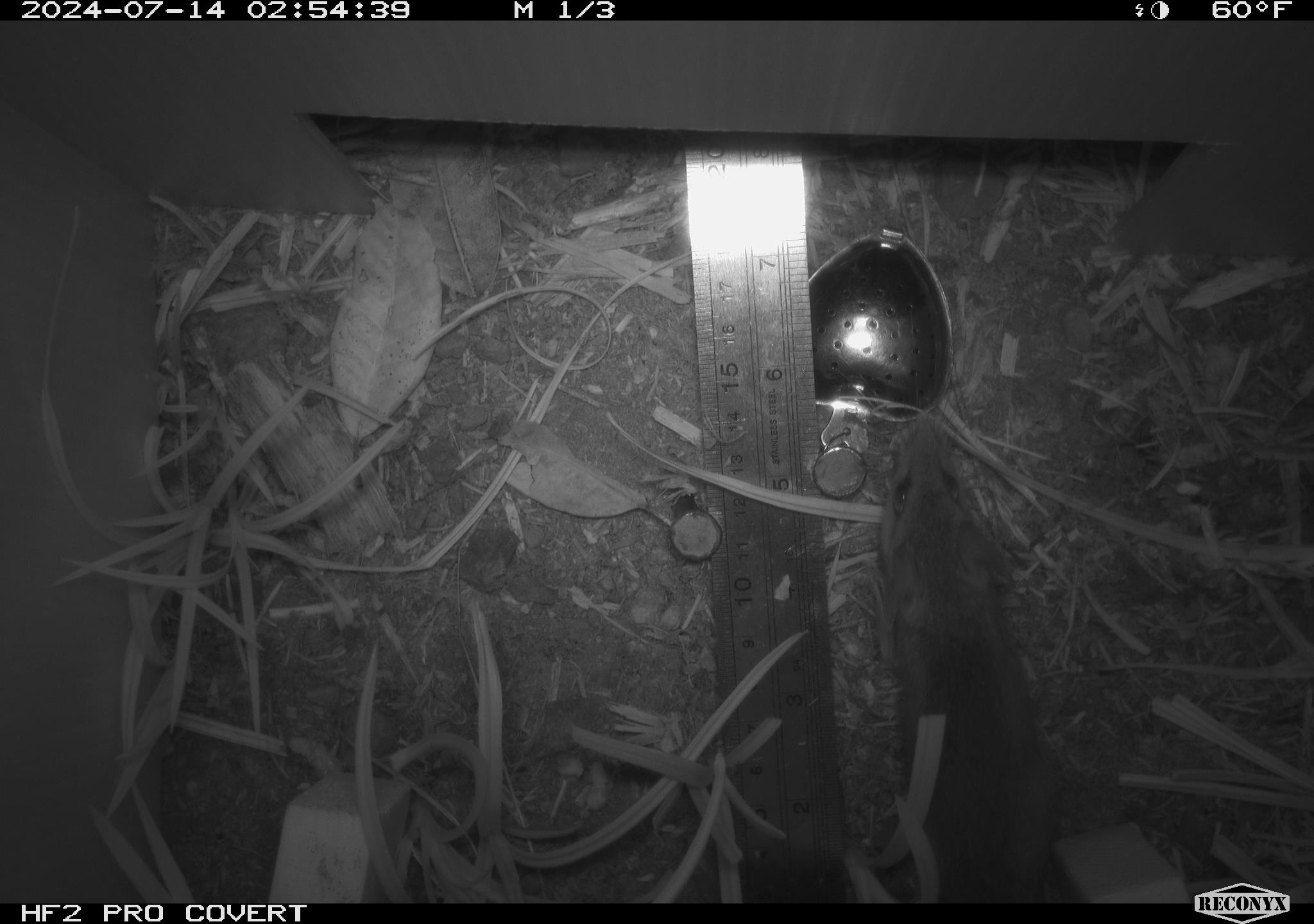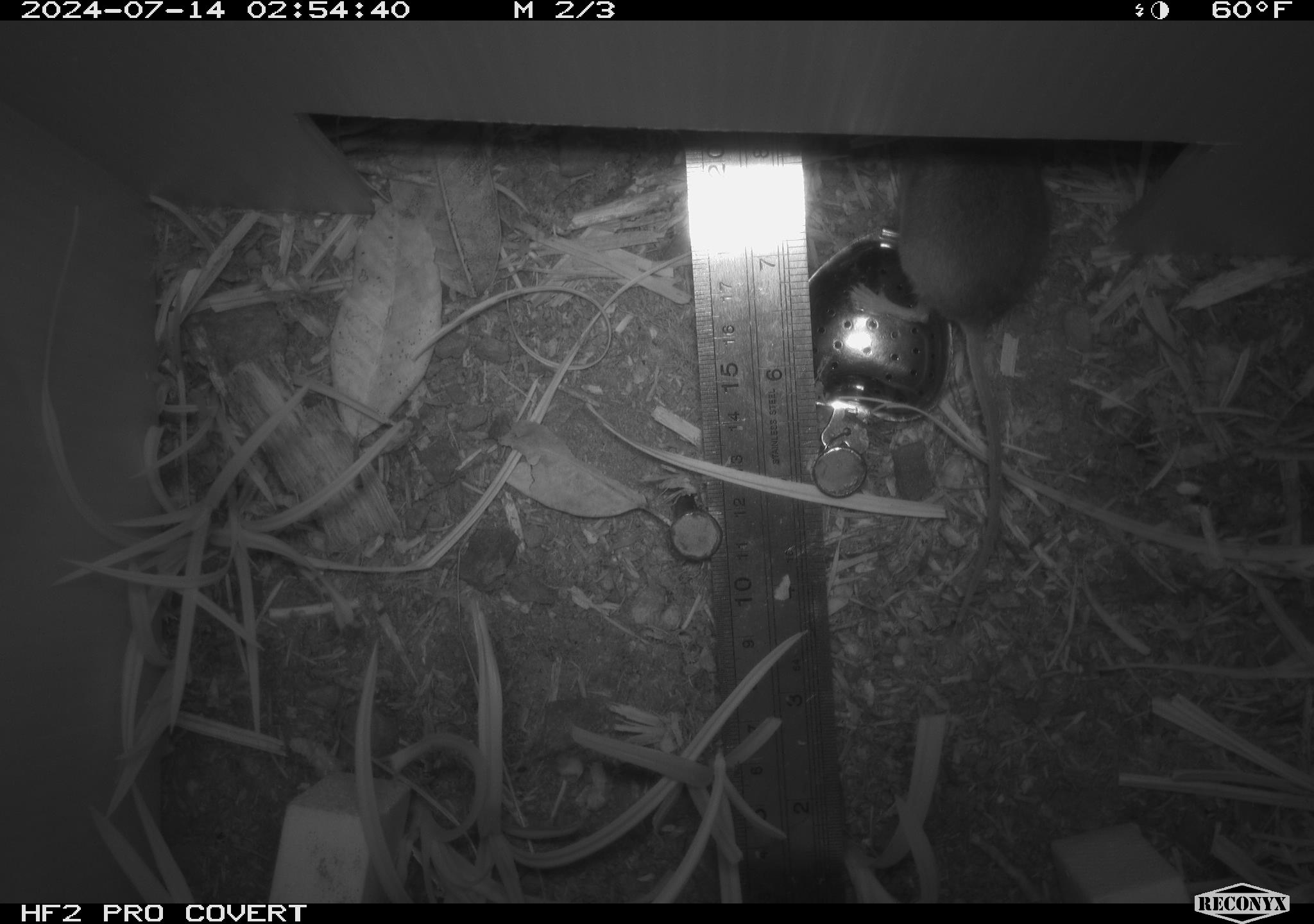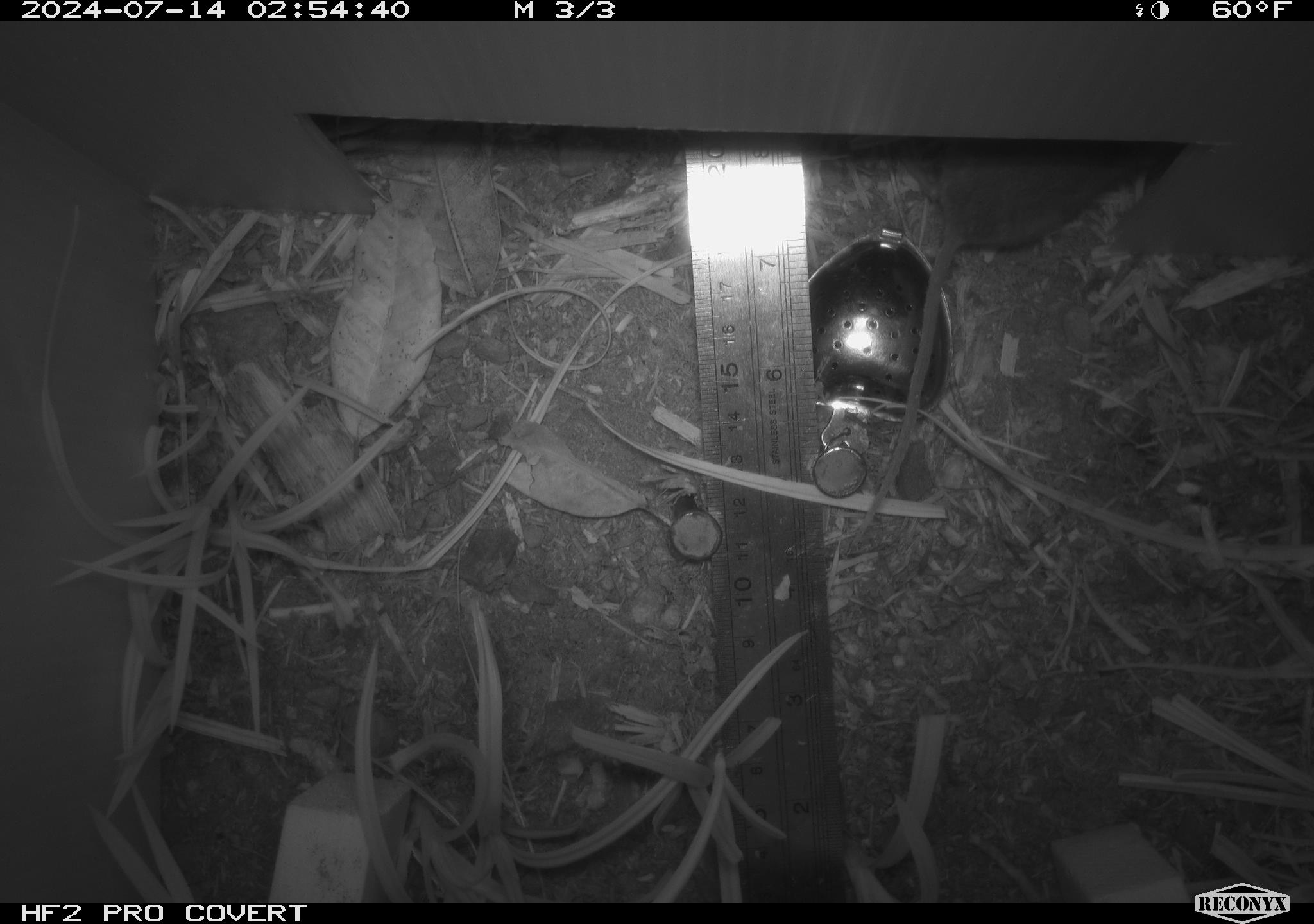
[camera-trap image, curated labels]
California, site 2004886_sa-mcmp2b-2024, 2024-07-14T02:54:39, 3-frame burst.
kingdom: Animalia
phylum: Chordata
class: Mammalia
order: Rodentia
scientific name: Rodentia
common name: mouse species